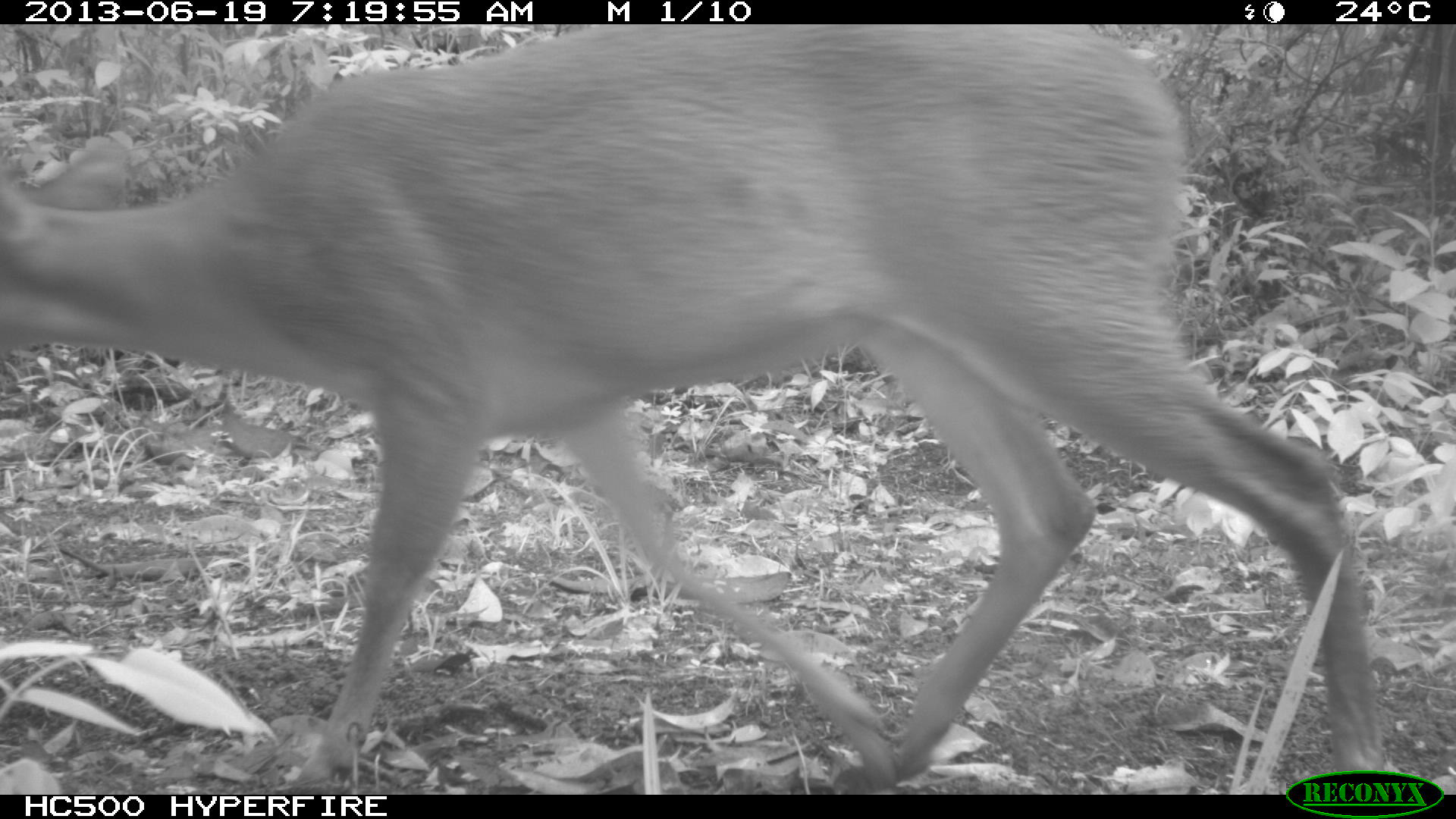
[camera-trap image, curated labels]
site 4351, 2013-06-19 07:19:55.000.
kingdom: Animalia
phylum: Chordata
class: Mammalia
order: Artiodactyla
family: Cervidae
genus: Mazama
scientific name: Mazama temama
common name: central american red brocket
Mazama temama (central american red brocket), count 1.